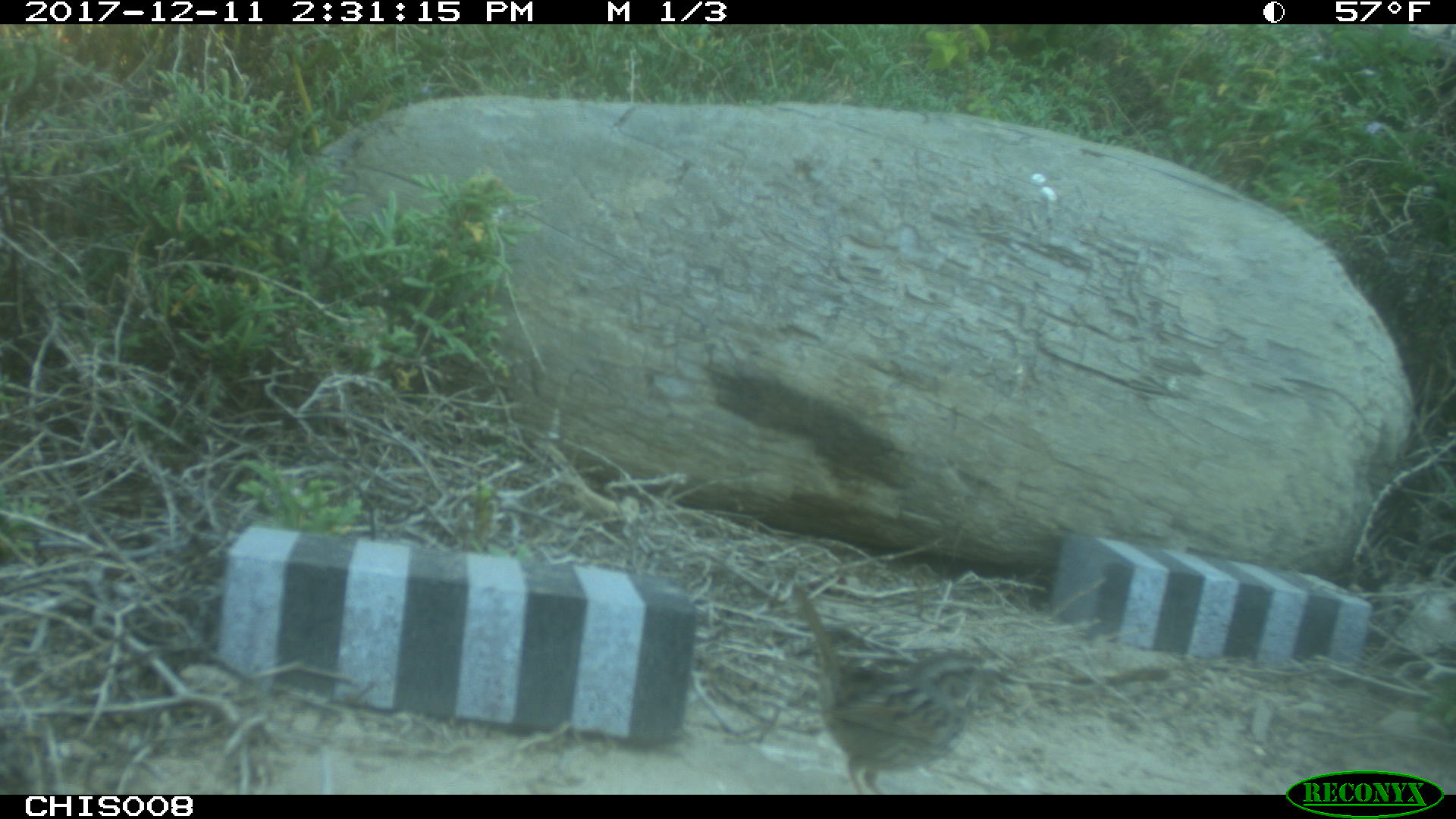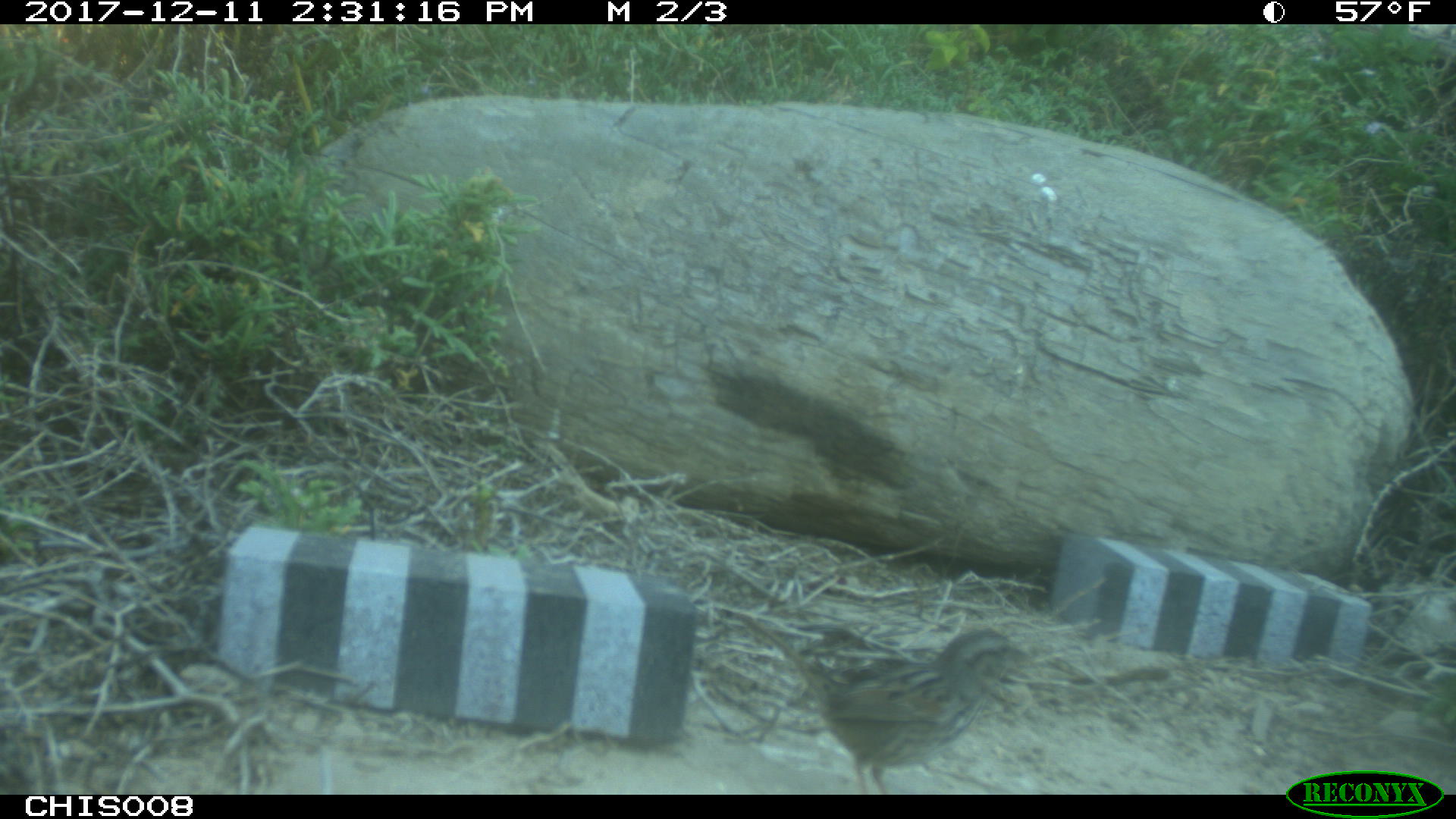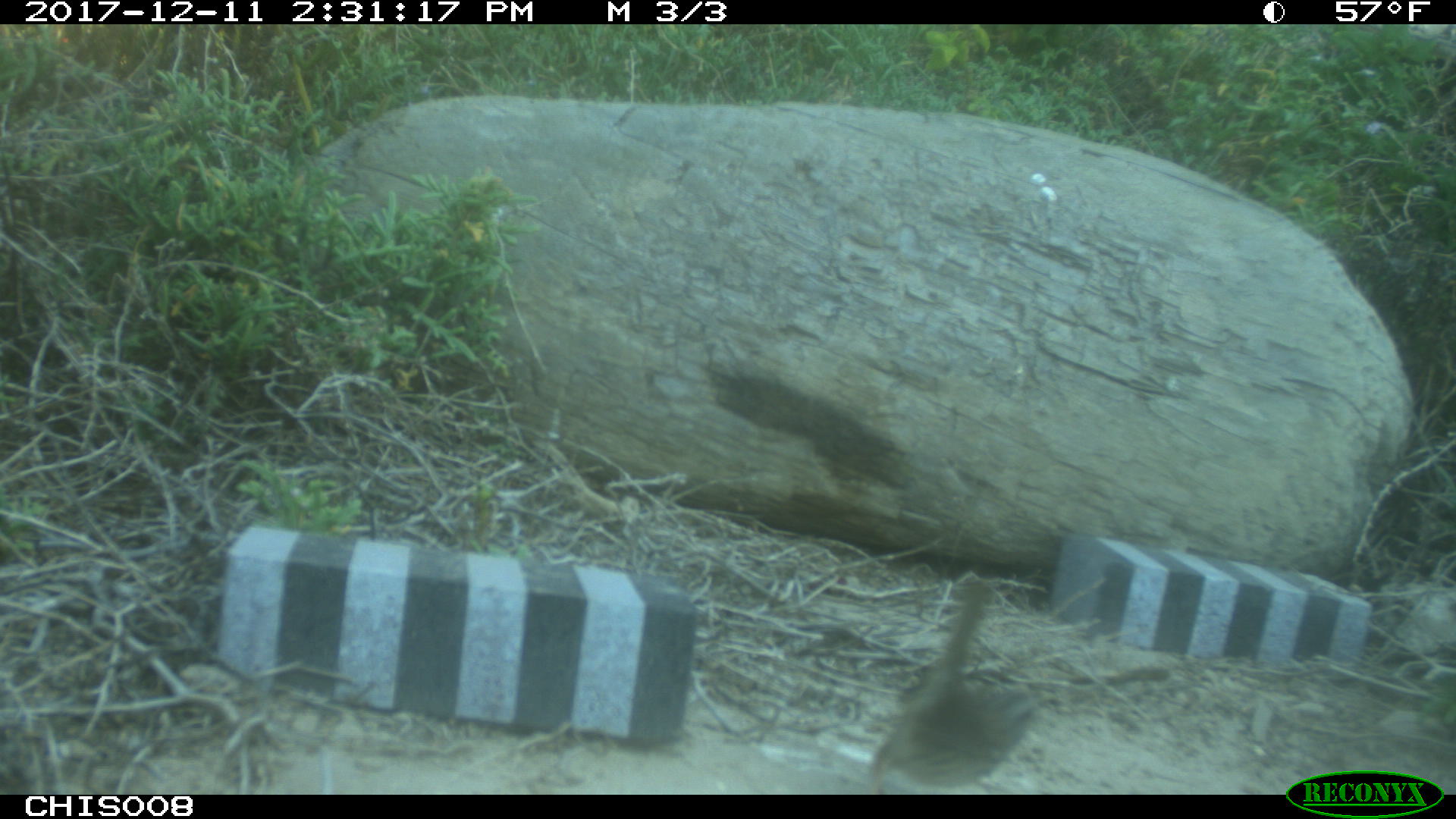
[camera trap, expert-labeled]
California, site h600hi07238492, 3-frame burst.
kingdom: Animalia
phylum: Chordata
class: Aves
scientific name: Aves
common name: bird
Bird (Aves).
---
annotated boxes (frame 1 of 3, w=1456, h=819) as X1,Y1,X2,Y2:
bird: 792,585,1008,794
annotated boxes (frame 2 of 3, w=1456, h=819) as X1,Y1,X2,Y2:
bird: 711,601,1032,794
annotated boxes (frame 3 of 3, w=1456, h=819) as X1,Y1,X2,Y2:
bird: 870,582,1037,794